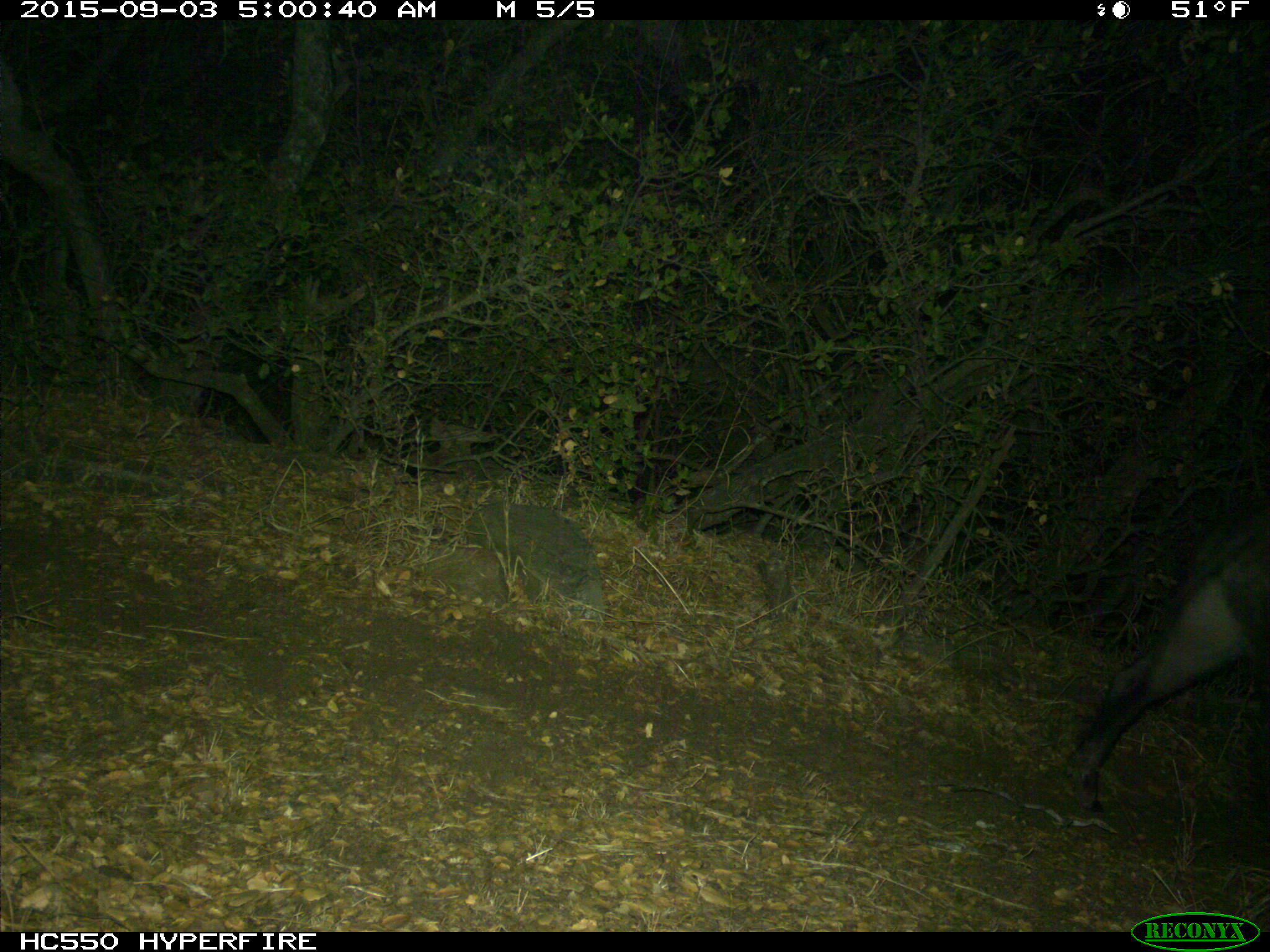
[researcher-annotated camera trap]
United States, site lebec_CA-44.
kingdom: Animalia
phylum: Chordata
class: Mammalia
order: Artiodactyla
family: Suidae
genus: Sus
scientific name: Sus scrofa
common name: wild boar